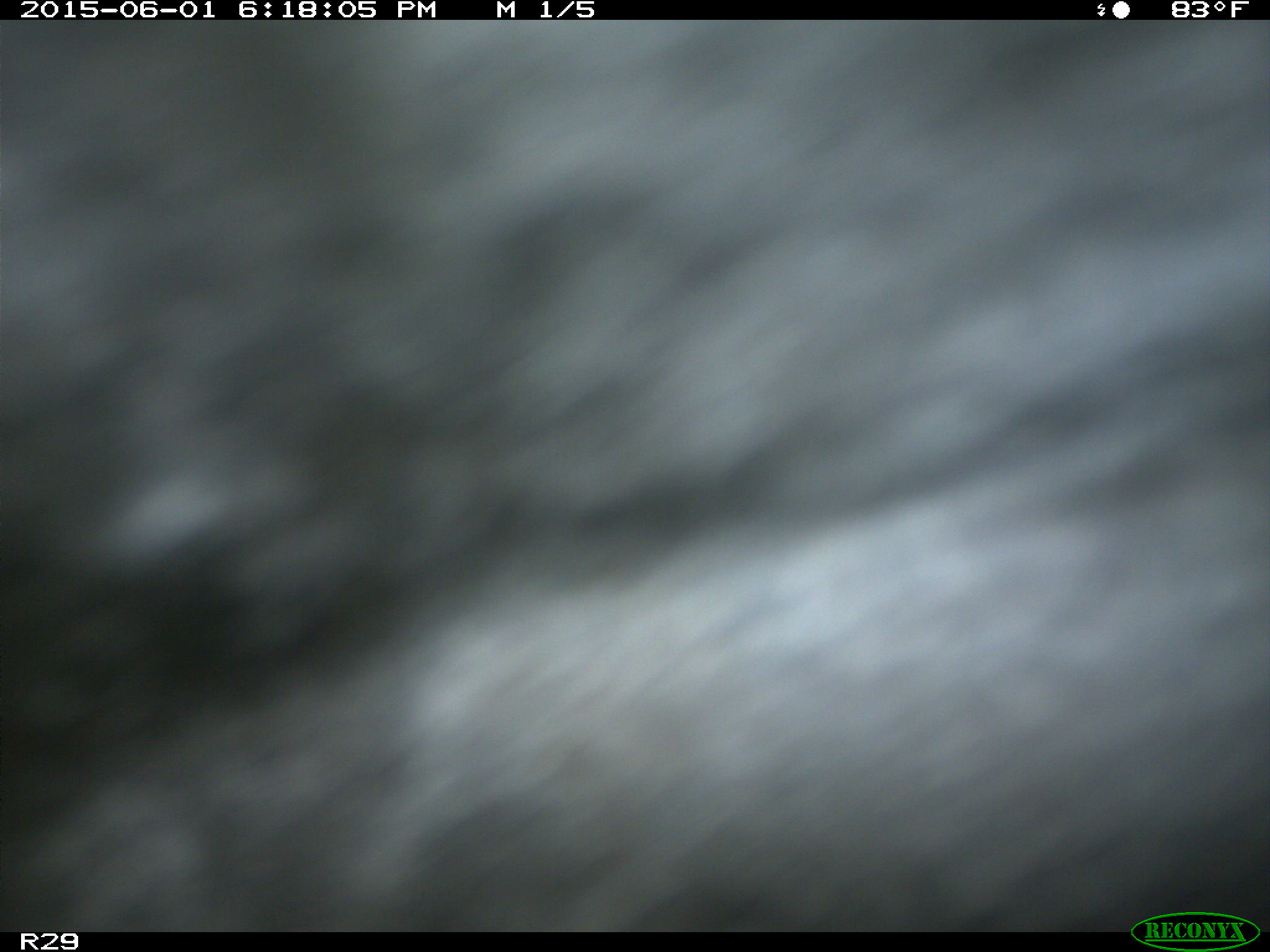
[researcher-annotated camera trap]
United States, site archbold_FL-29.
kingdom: Animalia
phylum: Chordata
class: Mammalia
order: Artiodactyla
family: Bovidae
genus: Bos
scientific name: Bos taurus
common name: domestic cow